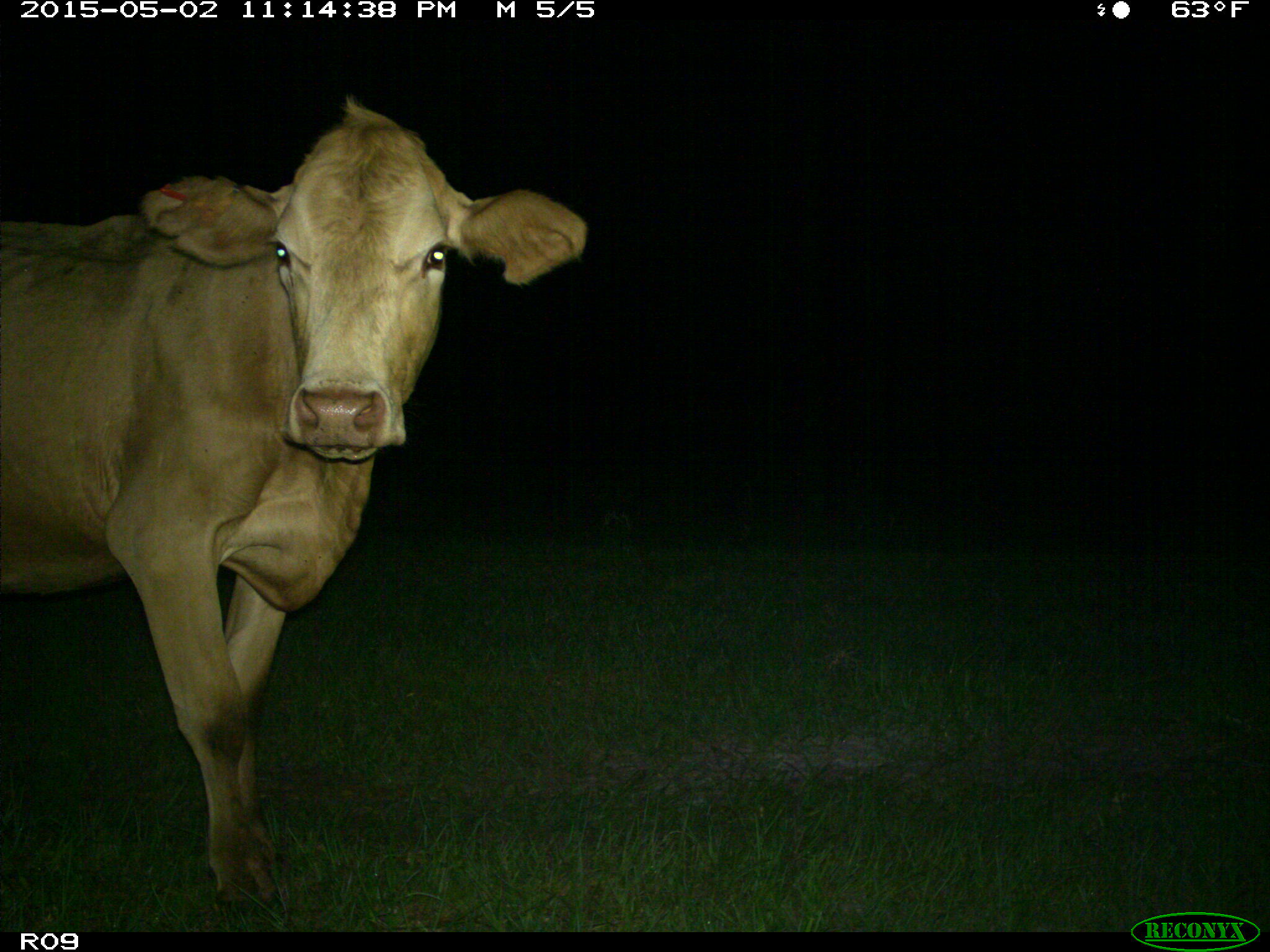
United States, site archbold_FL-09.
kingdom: Animalia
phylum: Chordata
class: Mammalia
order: Artiodactyla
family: Bovidae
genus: Bos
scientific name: Bos taurus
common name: domestic cow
Bos taurus (domestic cow).